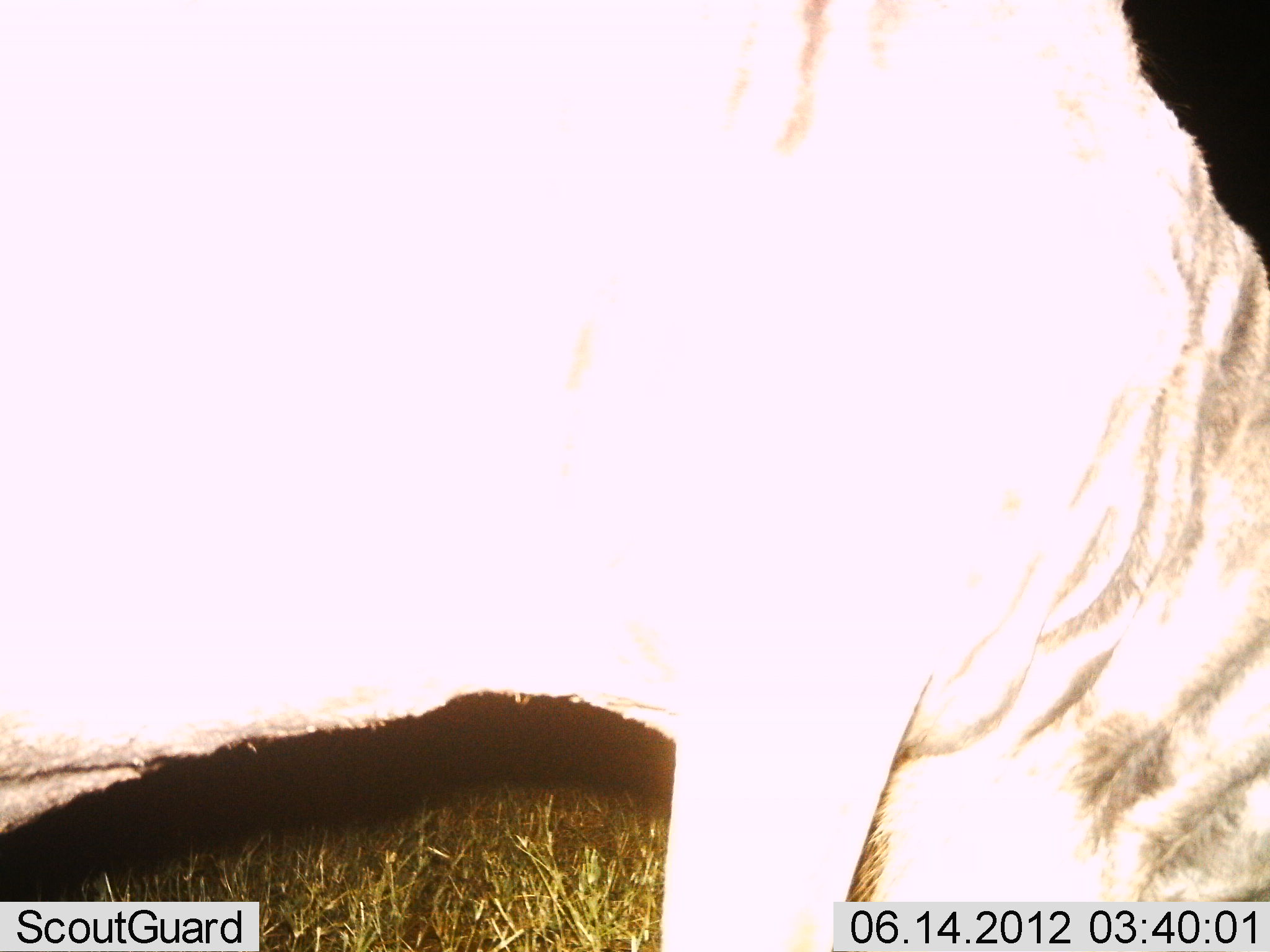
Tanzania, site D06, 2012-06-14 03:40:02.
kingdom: Animalia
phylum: Chordata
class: Mammalia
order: Artiodactyla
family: Bovidae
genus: Connochaetes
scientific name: Connochaetes taurinus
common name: blue wildebeest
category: wildebeest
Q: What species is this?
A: Wildebeest (blue wildebeest) (Connochaetes taurinus).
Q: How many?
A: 1.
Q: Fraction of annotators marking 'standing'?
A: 40%.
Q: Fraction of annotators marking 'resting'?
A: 0%.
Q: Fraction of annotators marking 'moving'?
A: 0%.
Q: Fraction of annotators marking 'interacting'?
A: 0%.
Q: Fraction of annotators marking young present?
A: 0%.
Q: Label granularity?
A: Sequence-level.